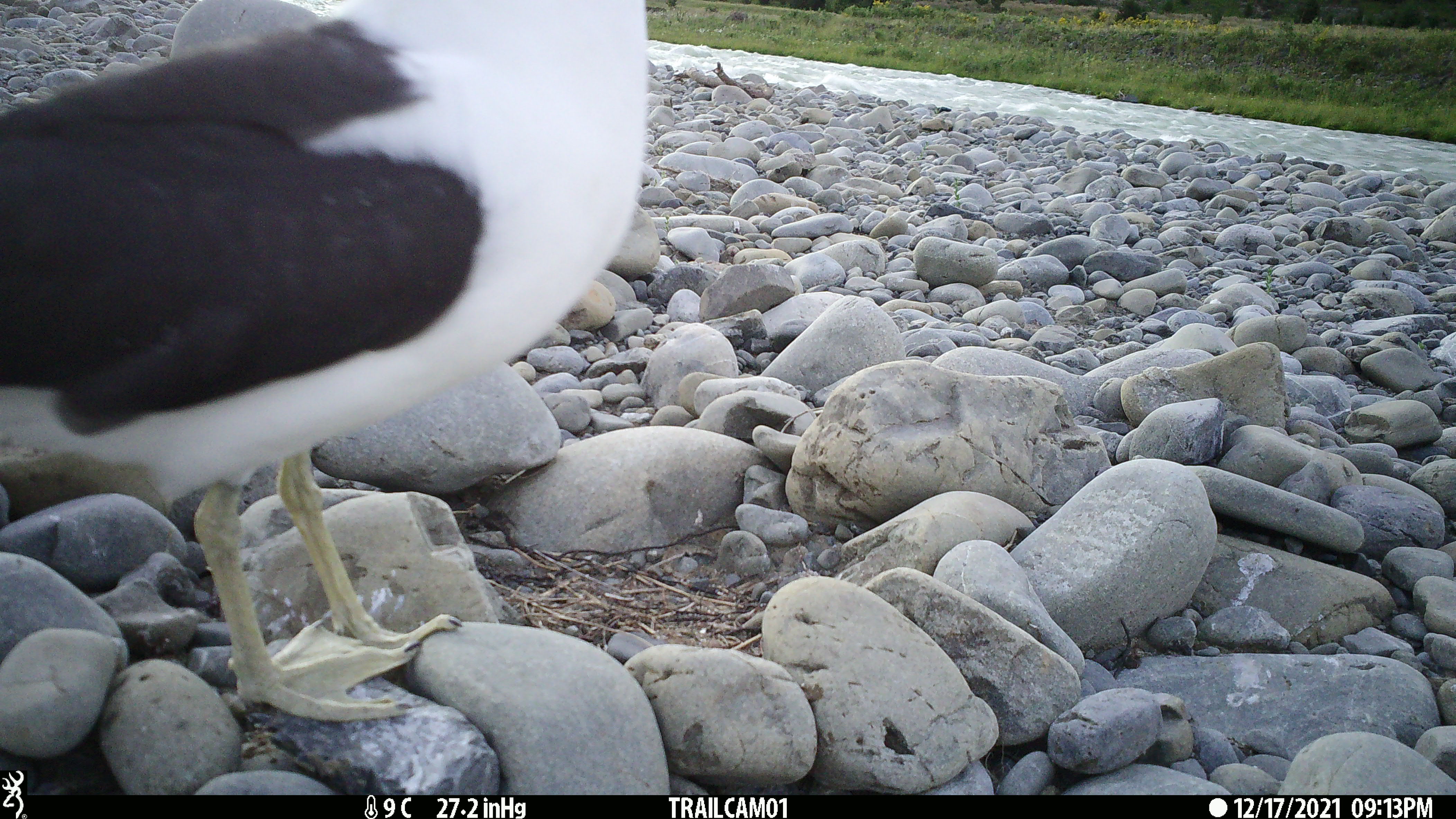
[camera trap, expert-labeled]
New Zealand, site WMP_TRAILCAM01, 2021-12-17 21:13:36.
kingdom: Animalia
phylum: Chordata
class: Aves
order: Charadriiformes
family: Laridae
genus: Larus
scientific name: Larus fuscus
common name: black-backed gull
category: black backed gull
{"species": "black backed gull (black-backed gull) (Larus fuscus)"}